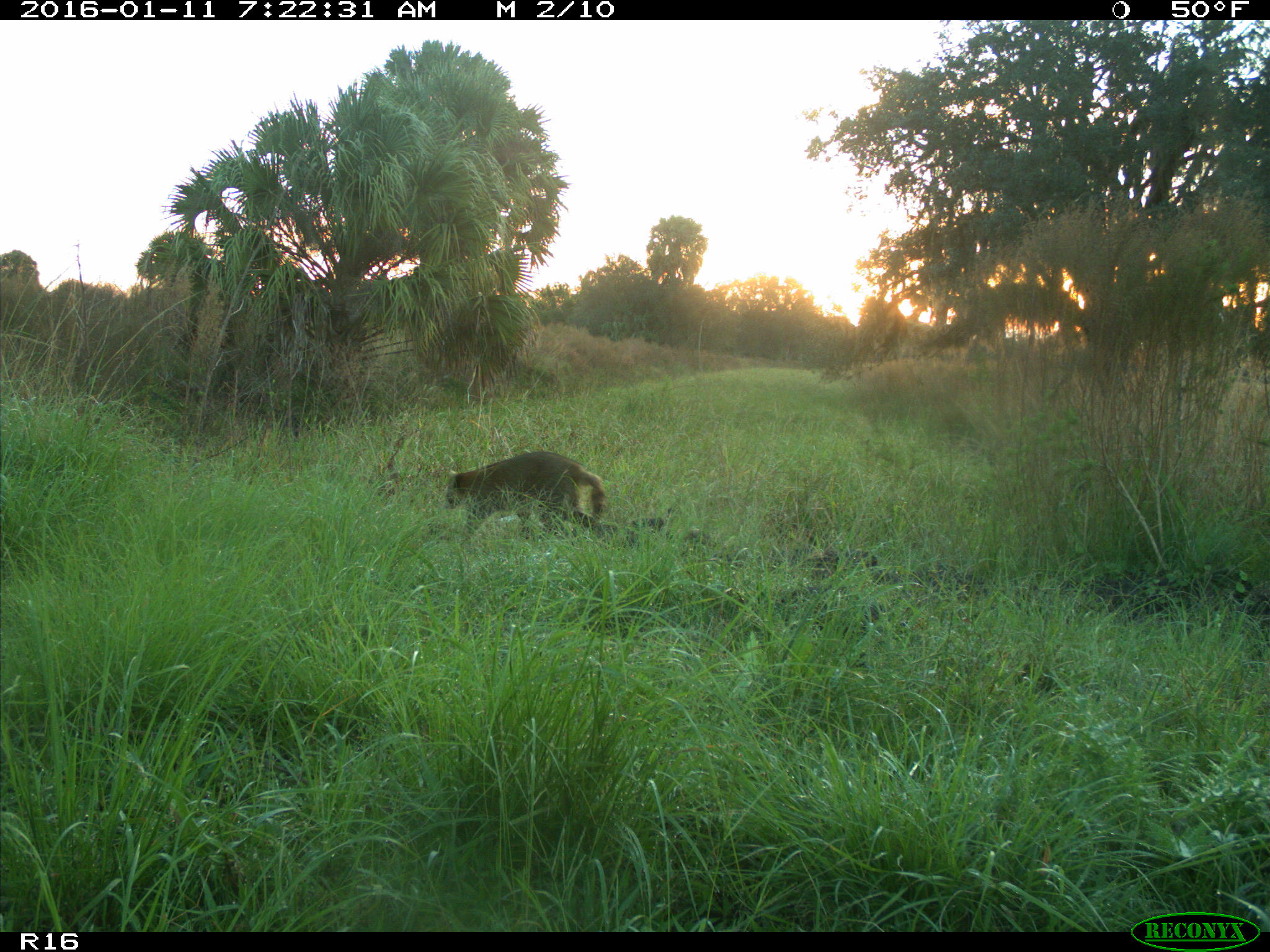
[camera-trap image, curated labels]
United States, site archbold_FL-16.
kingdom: Animalia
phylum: Chordata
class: Mammalia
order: Carnivora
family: Procyonidae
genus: Procyon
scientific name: Procyon lotor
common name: common raccoon